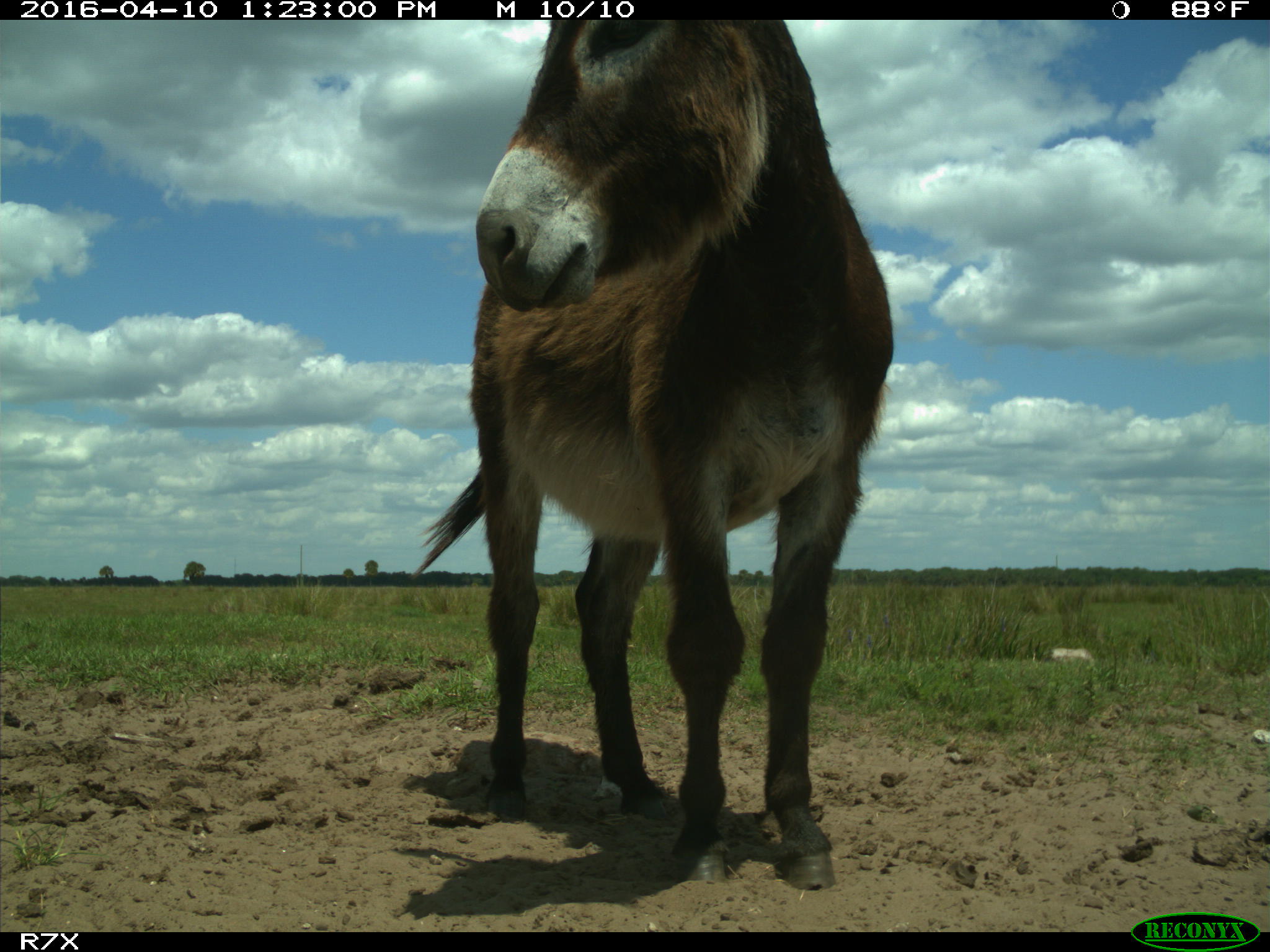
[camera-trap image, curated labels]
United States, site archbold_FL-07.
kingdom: Animalia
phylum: Chordata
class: Mammalia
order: Artiodactyla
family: Bovidae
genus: Bos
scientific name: Bos taurus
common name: domestic cow